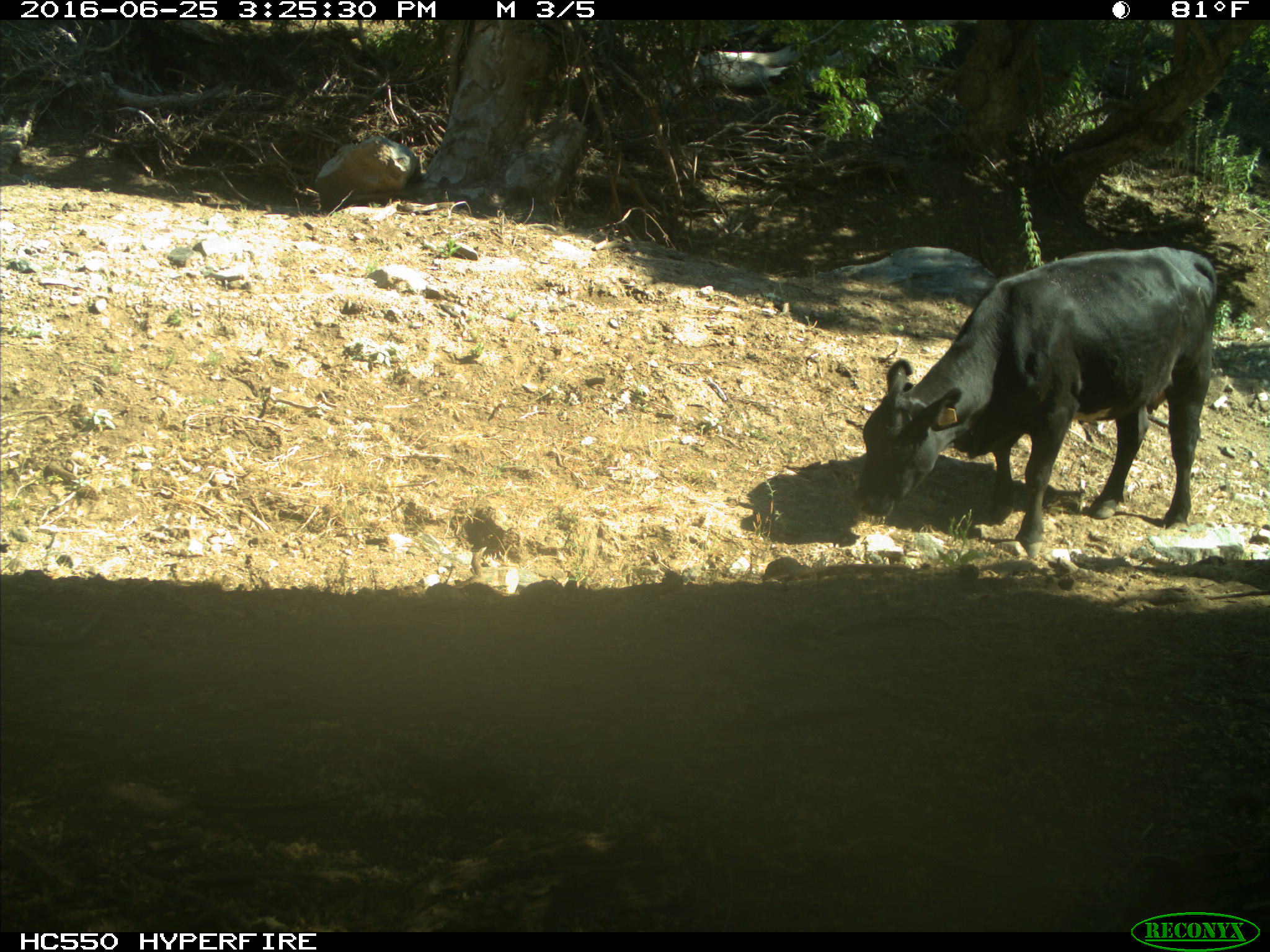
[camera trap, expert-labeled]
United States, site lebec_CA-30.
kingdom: Animalia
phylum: Chordata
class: Mammalia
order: Artiodactyla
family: Bovidae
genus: Bos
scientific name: Bos taurus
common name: domestic cow